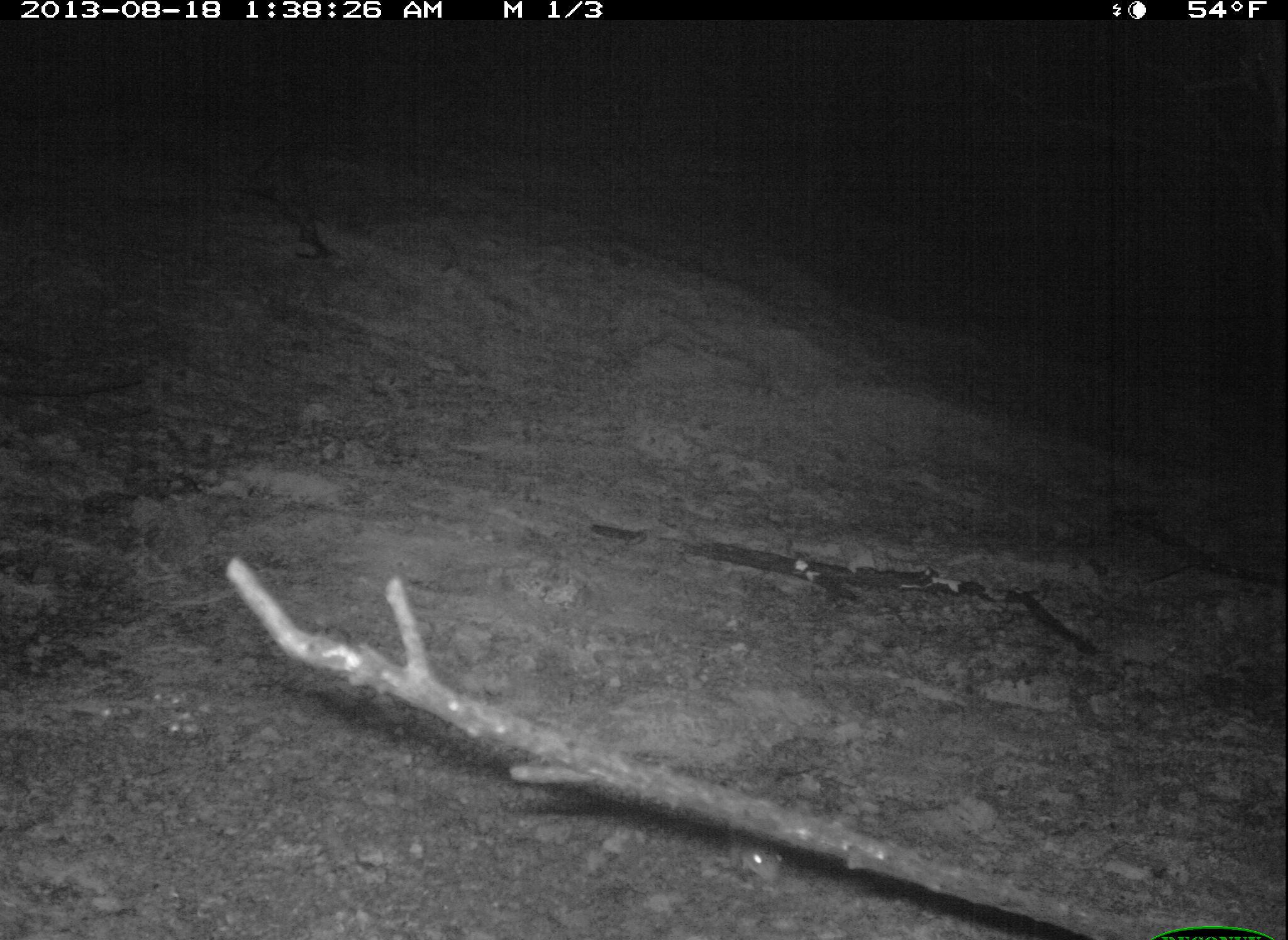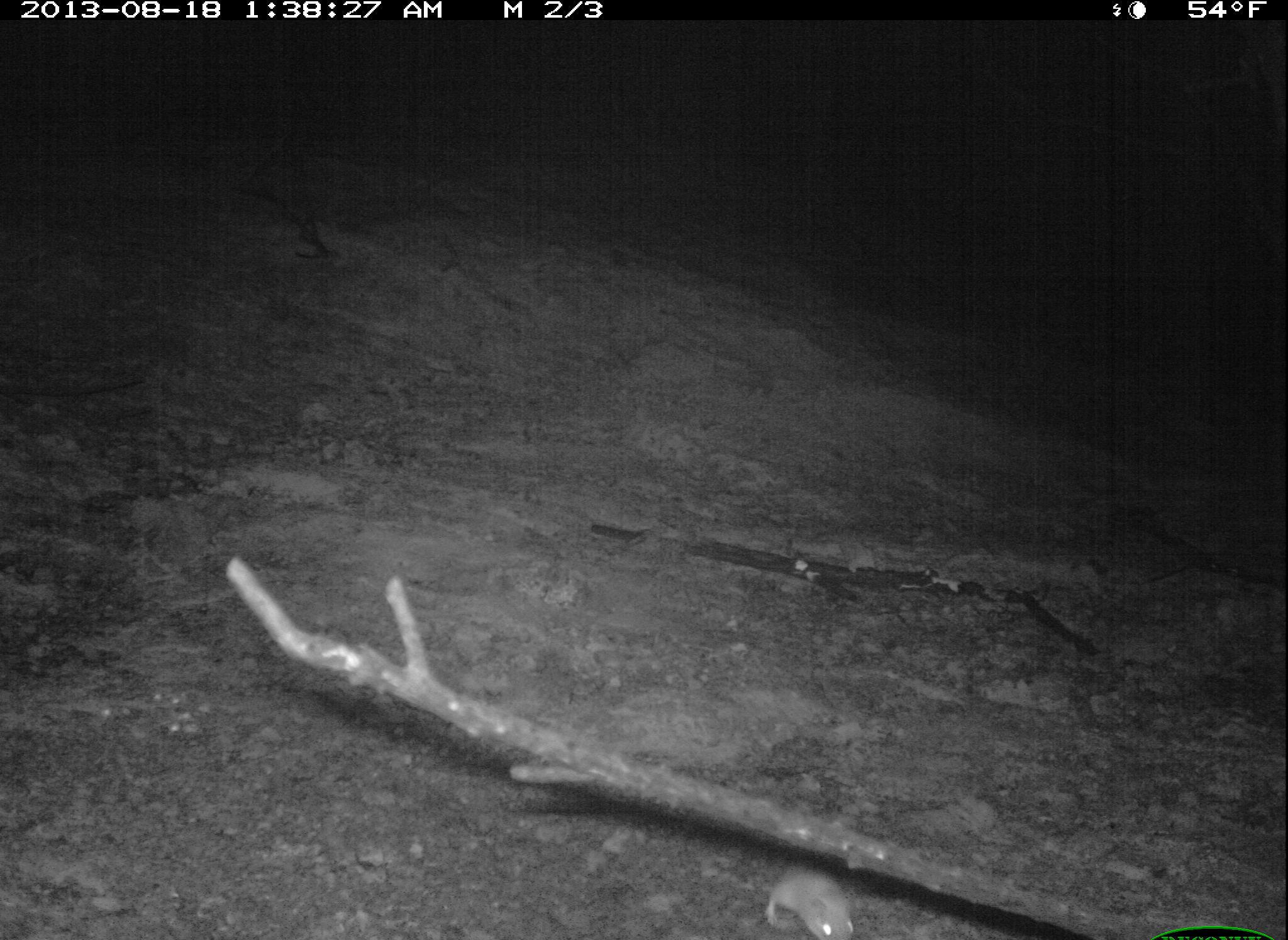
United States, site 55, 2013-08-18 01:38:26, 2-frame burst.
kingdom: Animalia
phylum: Chordata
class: Mammalia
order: Rodentia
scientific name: Rodentia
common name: rodent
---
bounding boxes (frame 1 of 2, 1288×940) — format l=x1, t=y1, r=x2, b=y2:
rodent: l=719, t=820, r=796, b=893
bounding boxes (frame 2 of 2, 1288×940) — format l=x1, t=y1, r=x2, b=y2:
rodent: l=762, t=868, r=859, b=940